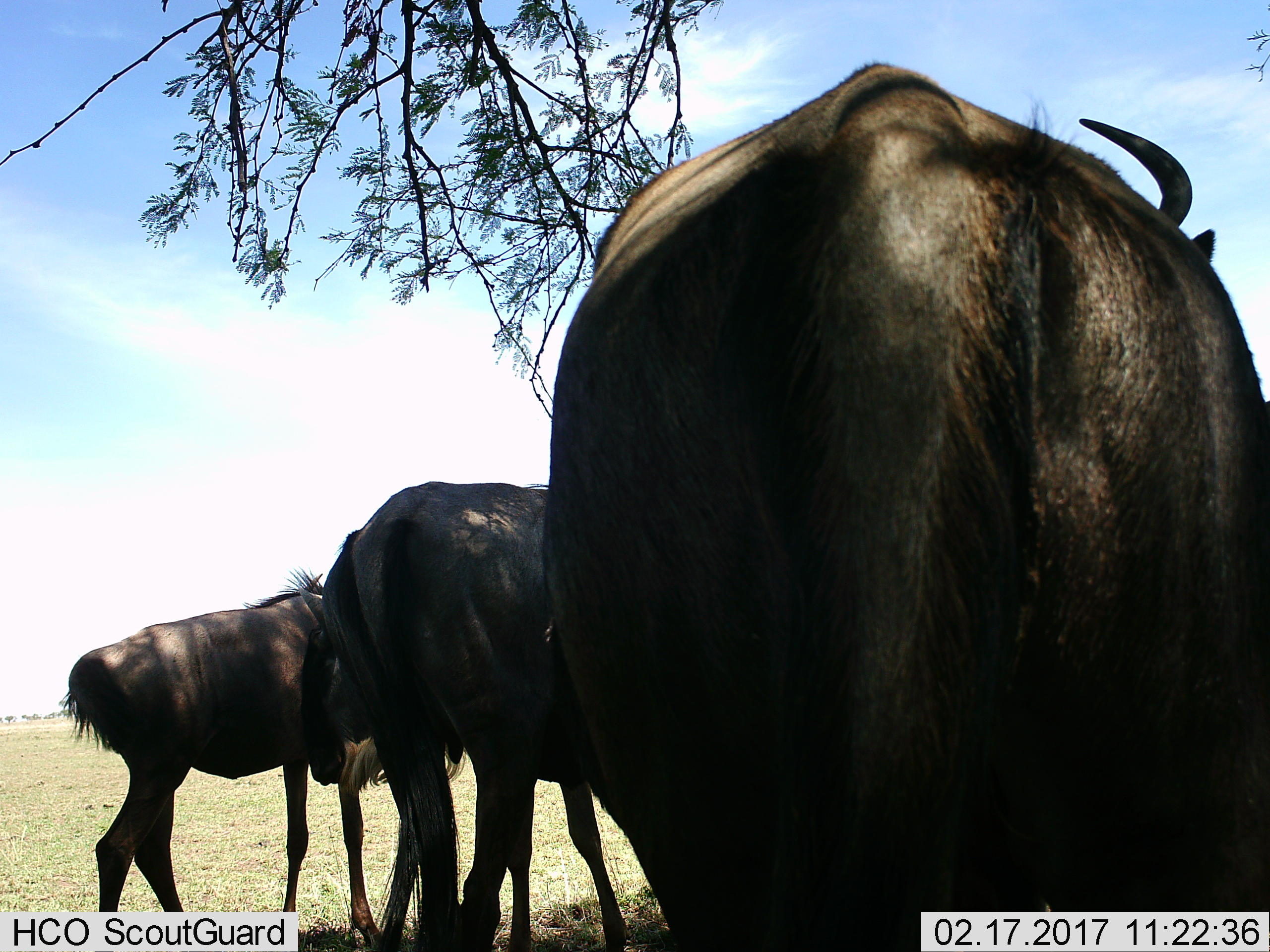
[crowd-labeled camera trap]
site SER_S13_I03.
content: unidentified animal